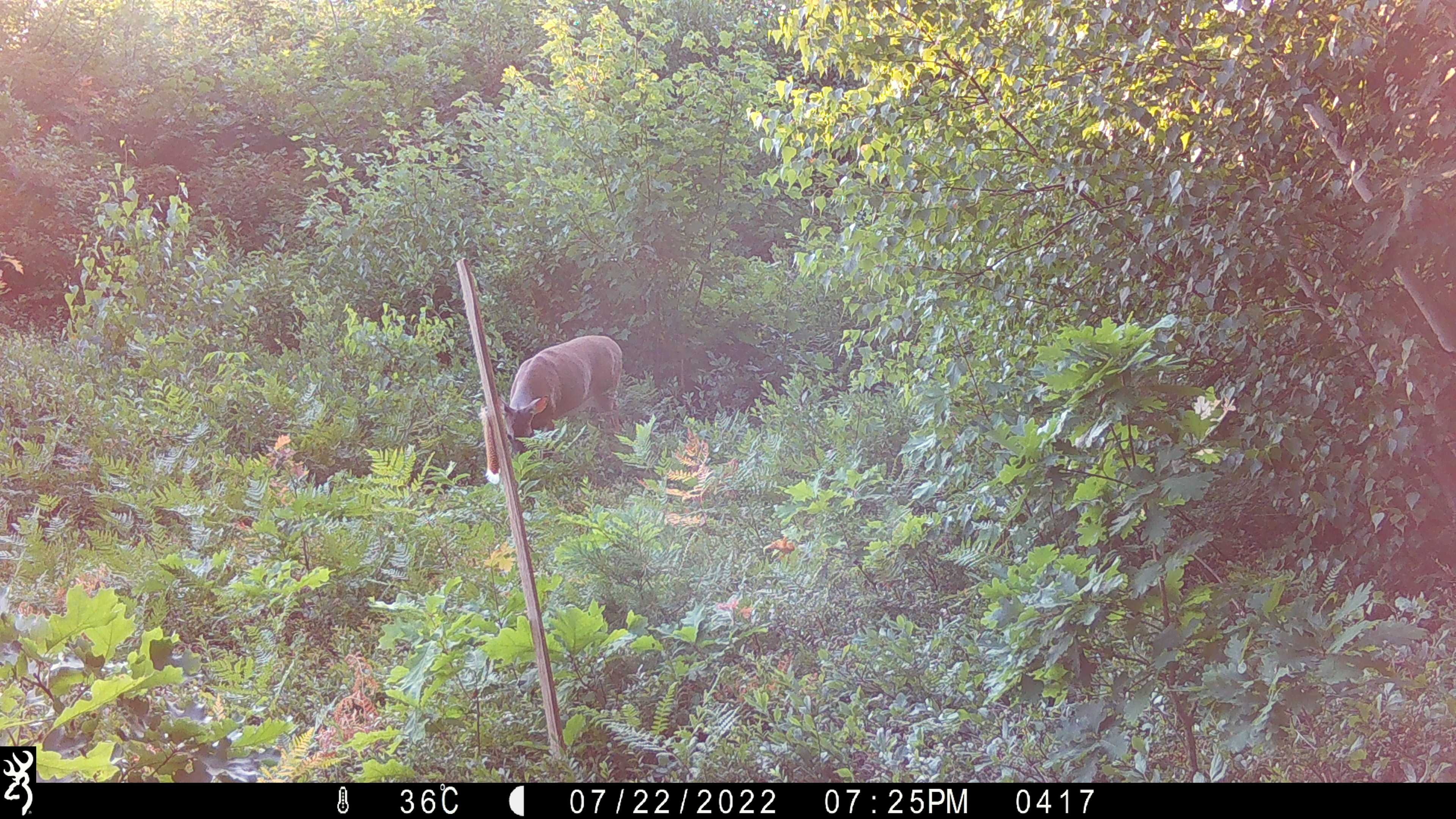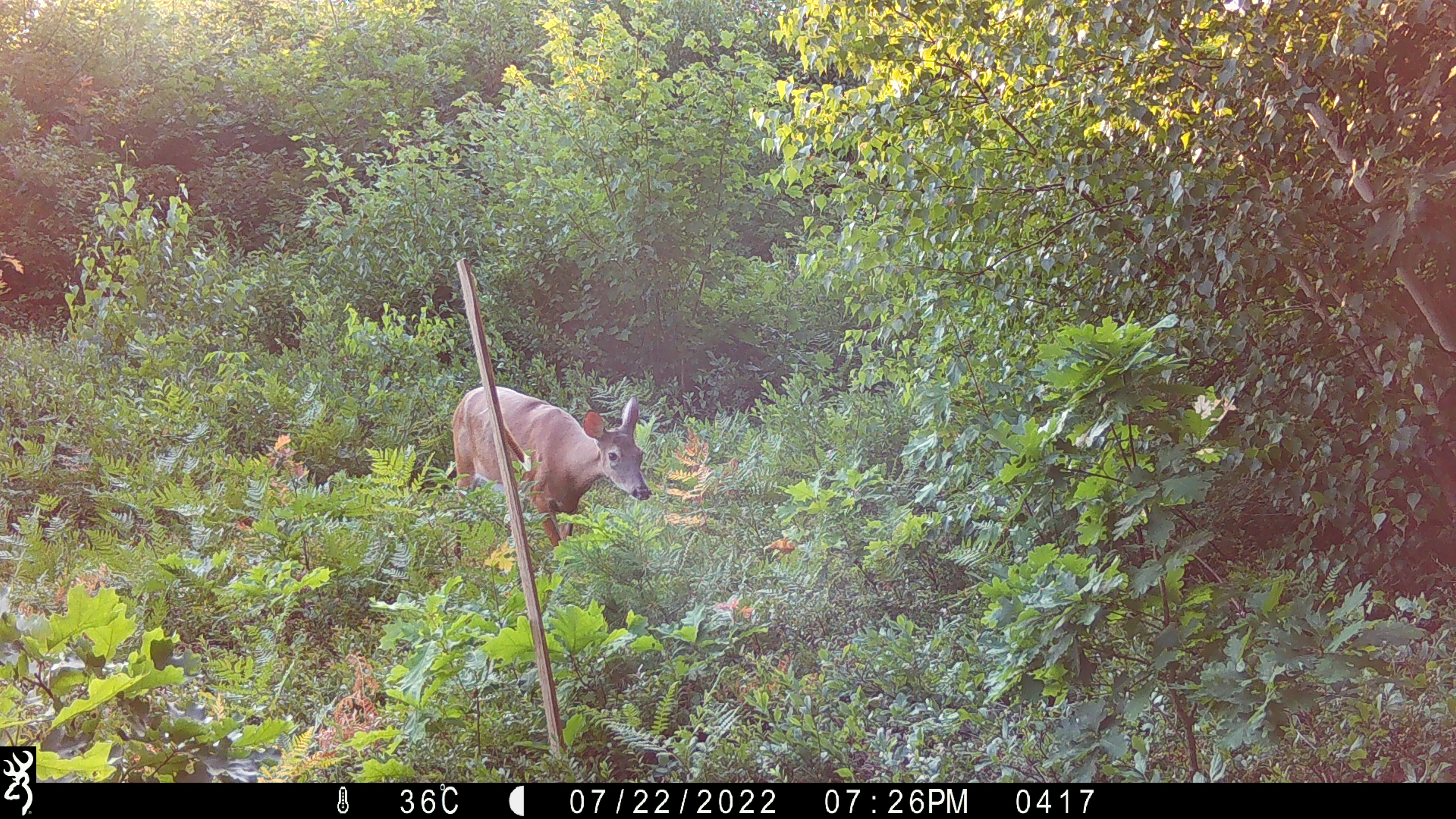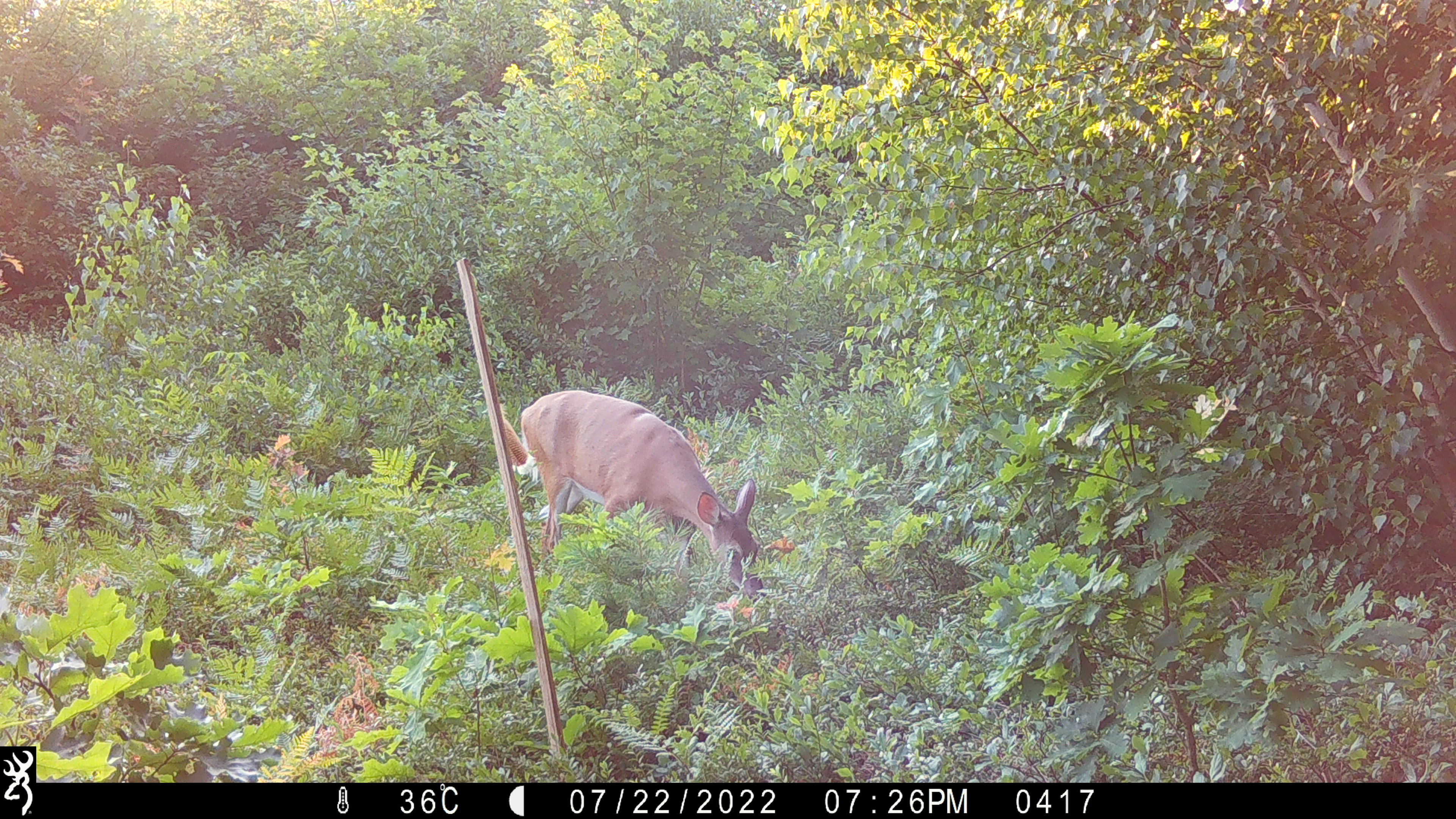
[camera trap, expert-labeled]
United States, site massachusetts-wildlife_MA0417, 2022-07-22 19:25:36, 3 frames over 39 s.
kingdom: Animalia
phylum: Chordata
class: Mammalia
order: Artiodactyla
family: Cervidae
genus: Odocoileus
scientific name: Odocoileus virginianus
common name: white-tailed deer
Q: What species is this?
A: White-tailed deer (Odocoileus virginianus).